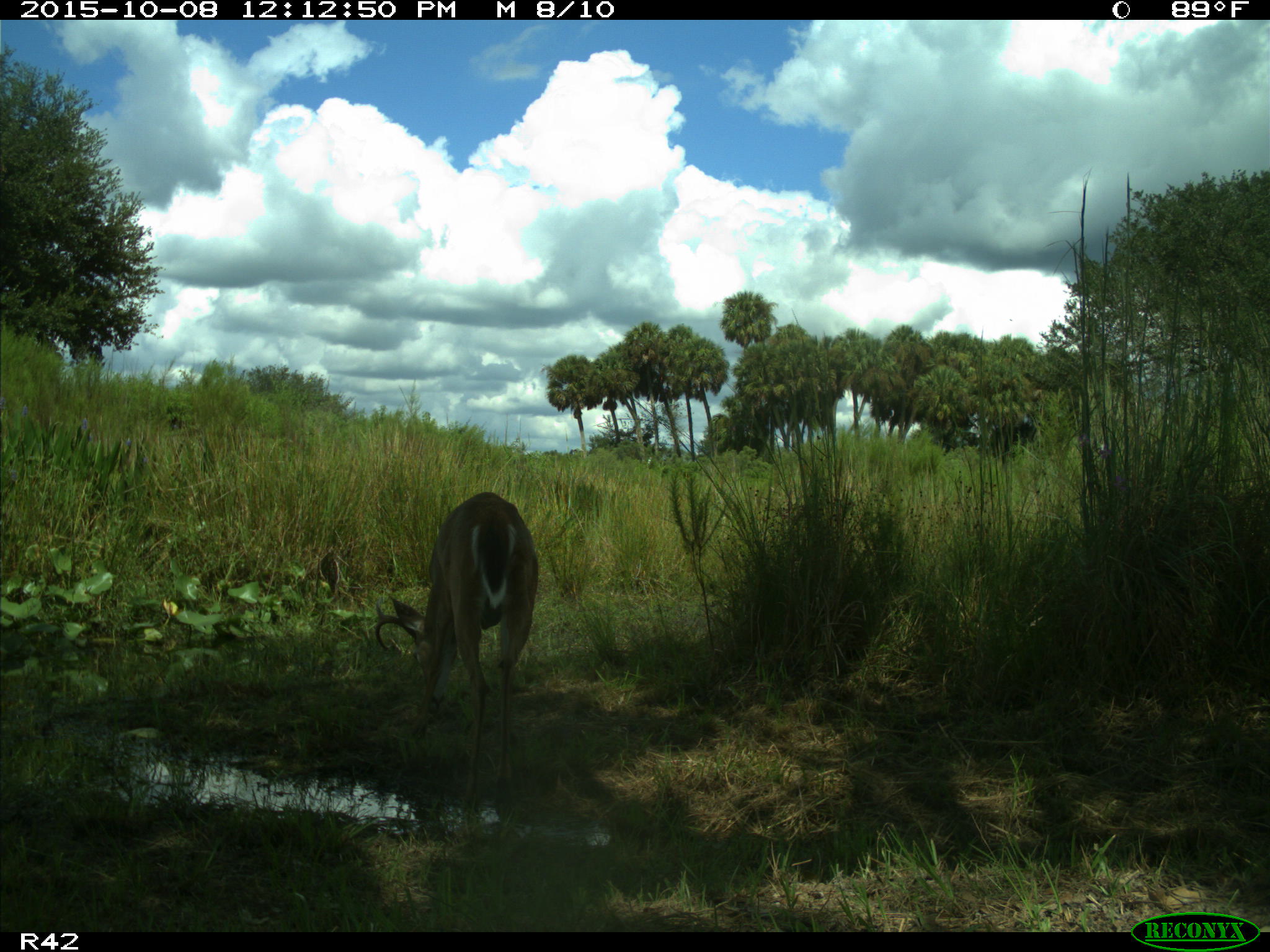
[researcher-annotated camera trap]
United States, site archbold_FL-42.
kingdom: Animalia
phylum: Chordata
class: Mammalia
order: Artiodactyla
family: Cervidae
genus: Odocoileus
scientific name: Odocoileus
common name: deer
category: unidentified deer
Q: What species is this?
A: Unidentified deer (deer) (Odocoileus).